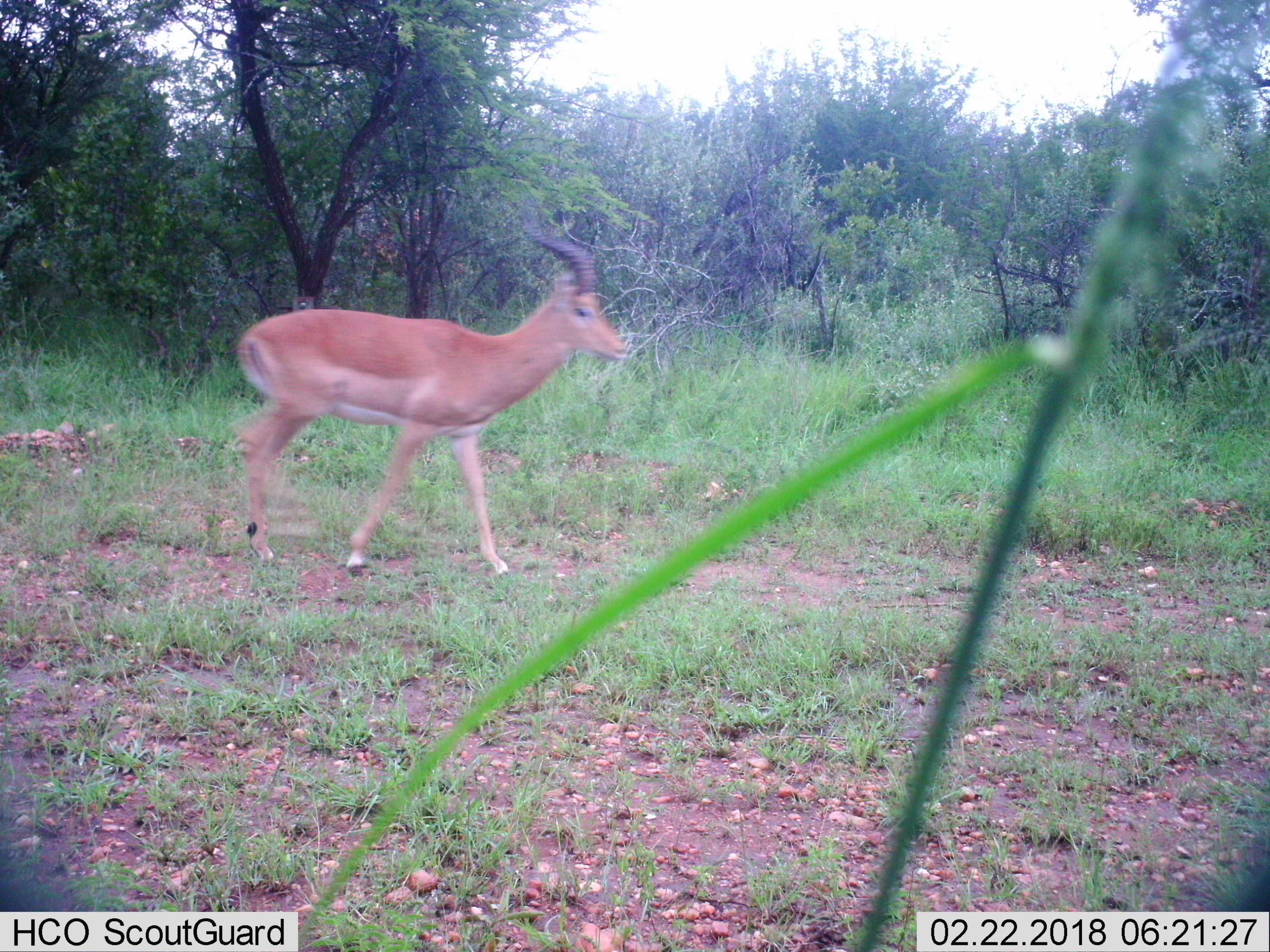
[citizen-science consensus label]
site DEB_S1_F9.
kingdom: Animalia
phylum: Chordata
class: Mammalia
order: Artiodactyla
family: Bovidae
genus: Aepyceros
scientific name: Aepyceros melampus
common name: impala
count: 1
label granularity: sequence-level